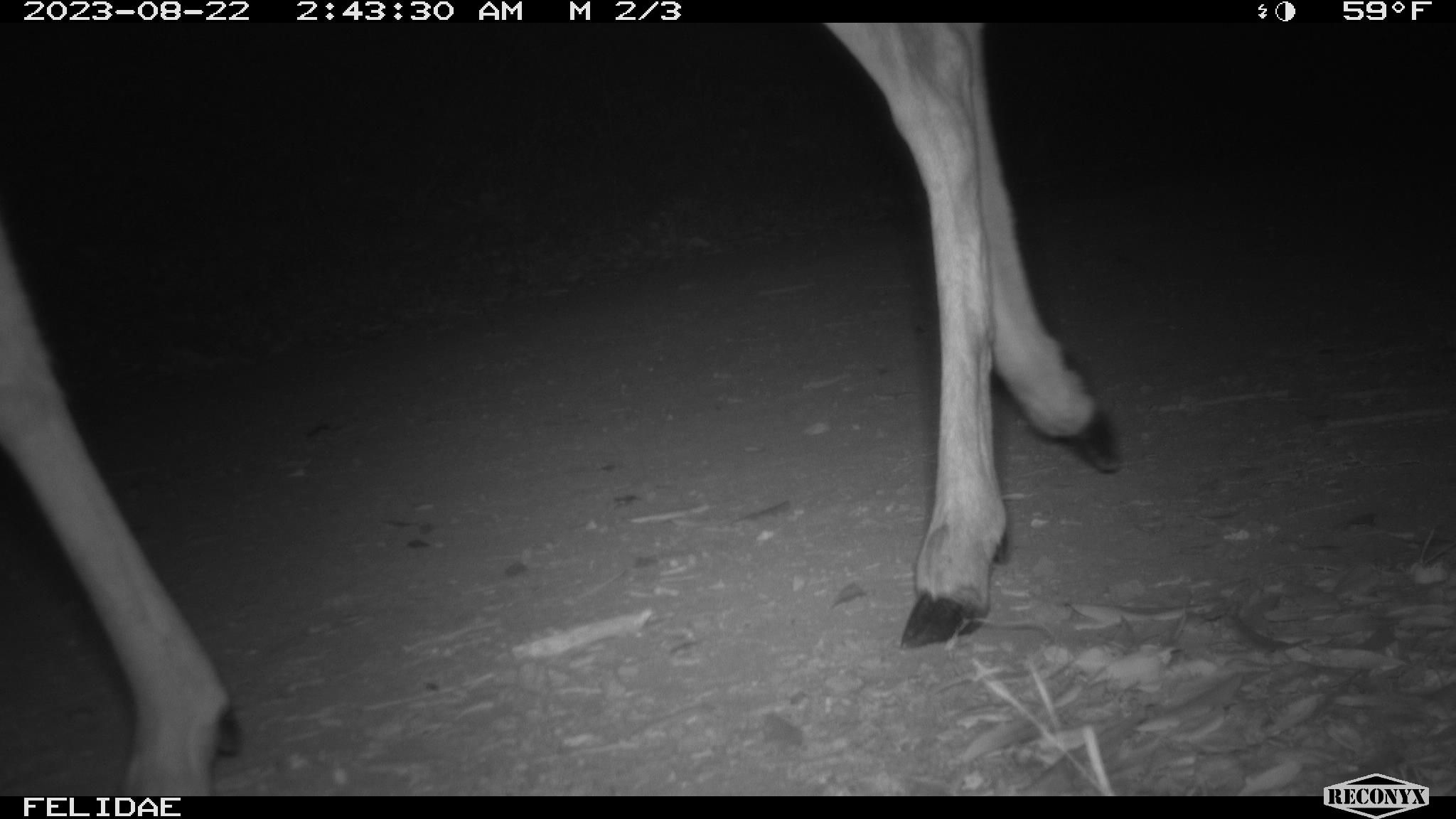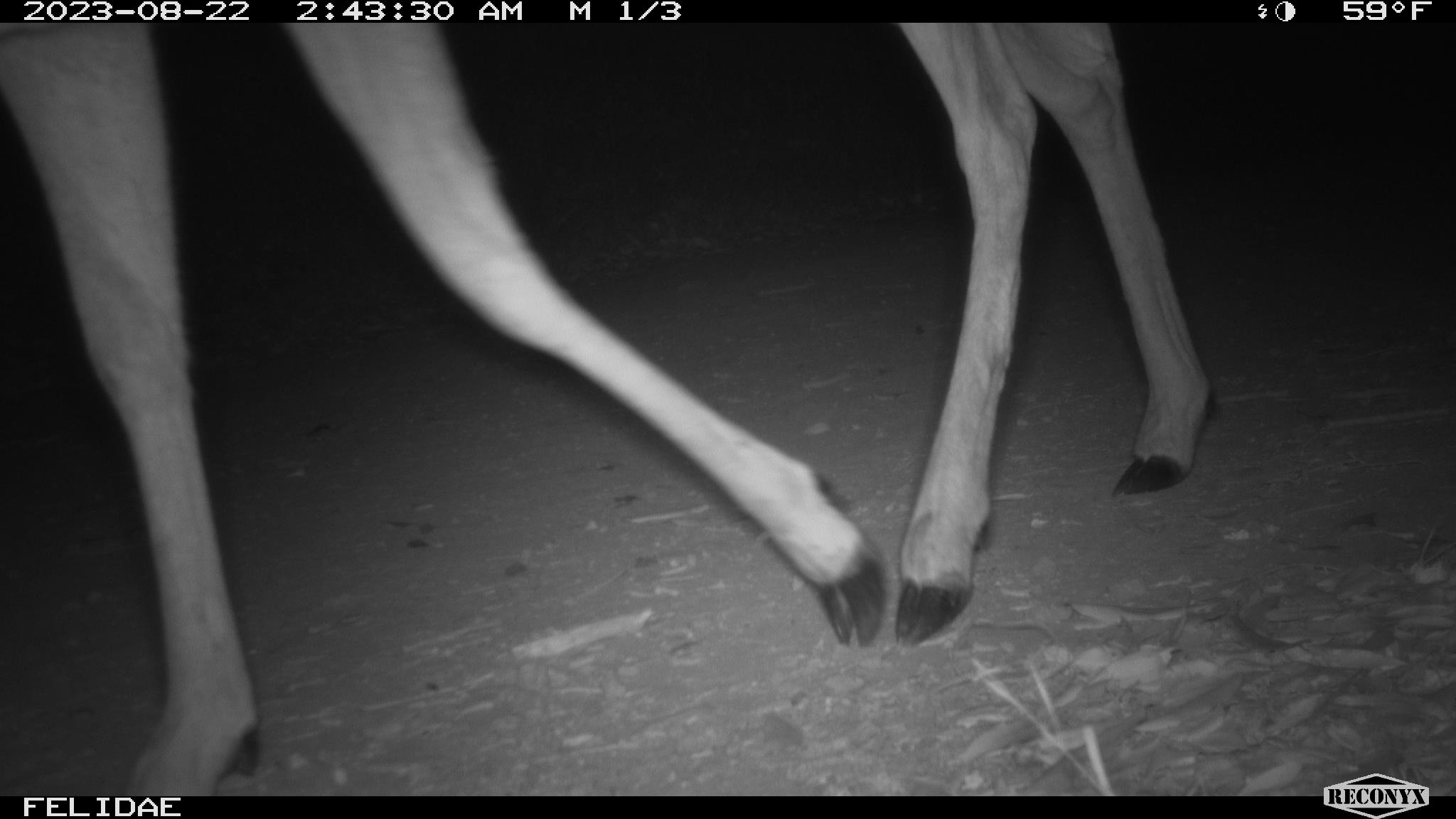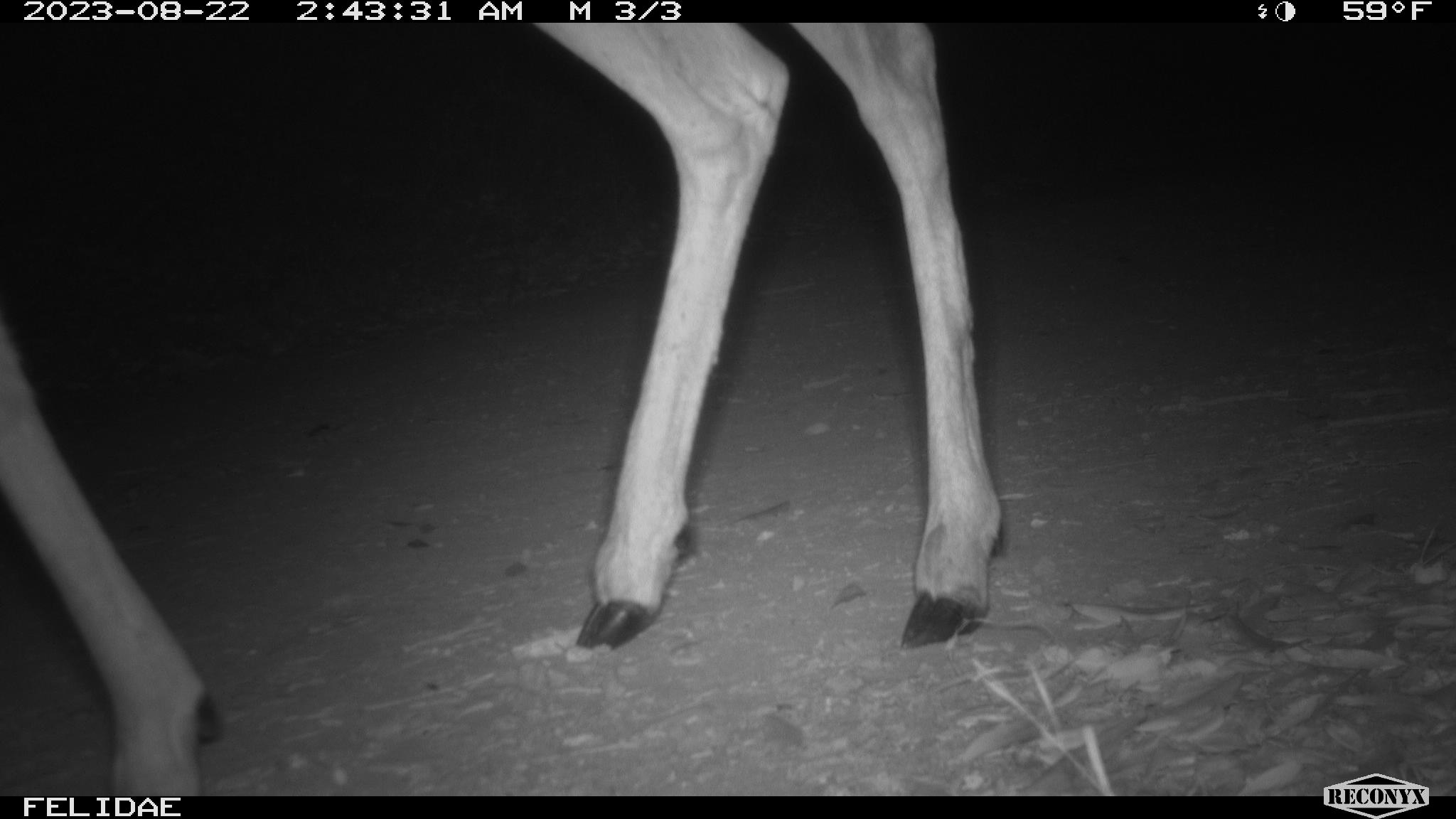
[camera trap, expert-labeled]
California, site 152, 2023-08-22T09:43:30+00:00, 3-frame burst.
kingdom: Animalia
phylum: Chordata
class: Mammalia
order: Artiodactyla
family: Cervidae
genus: Odocoileus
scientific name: Odocoileus hemionus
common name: mule deer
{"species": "mule deer (Odocoileus hemionus)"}